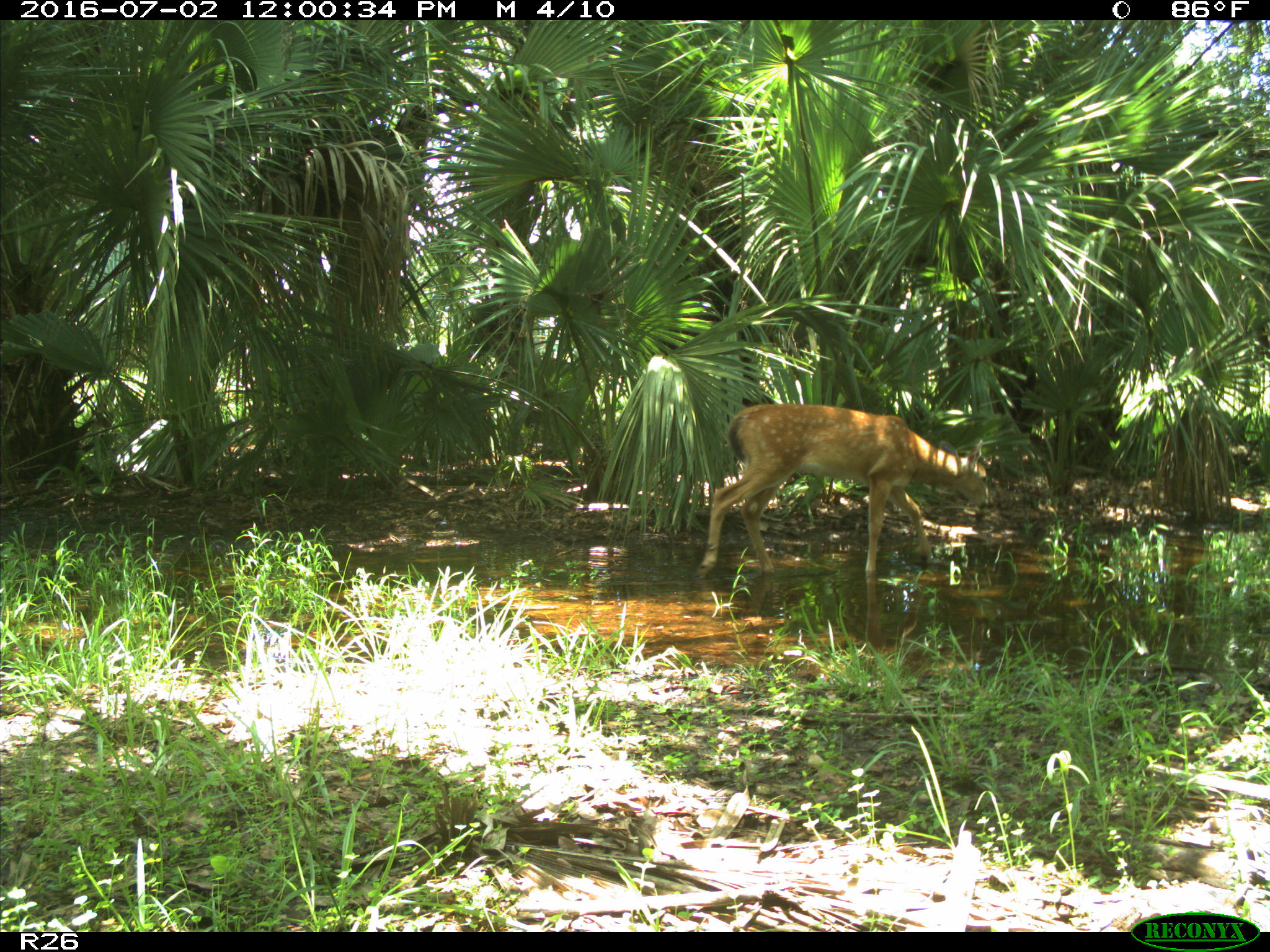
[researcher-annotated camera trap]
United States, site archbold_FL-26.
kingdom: Animalia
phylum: Chordata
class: Mammalia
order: Artiodactyla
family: Cervidae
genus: Odocoileus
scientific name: Odocoileus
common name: deer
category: unidentified deer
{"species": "unidentified deer (deer) (Odocoileus)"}